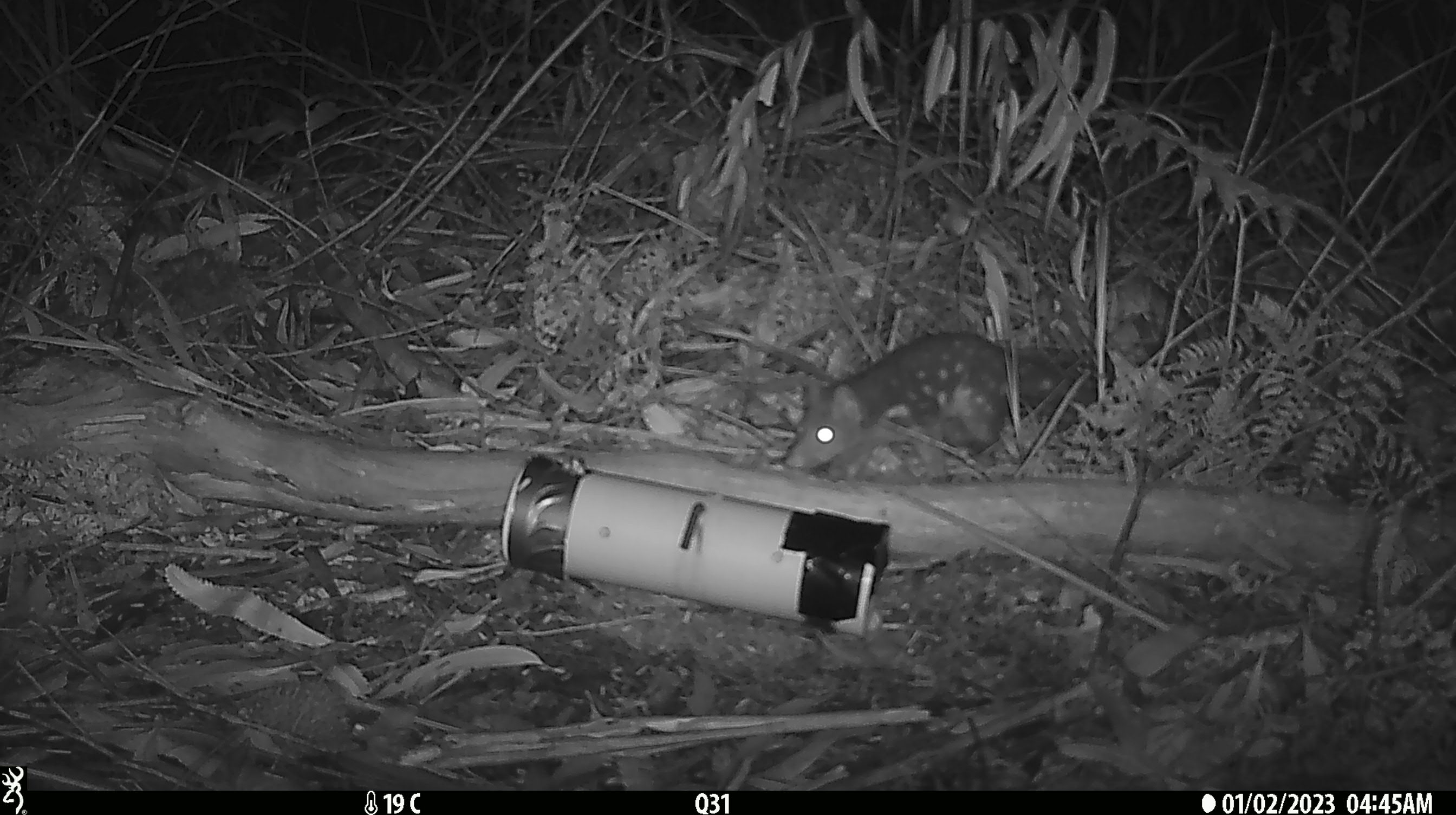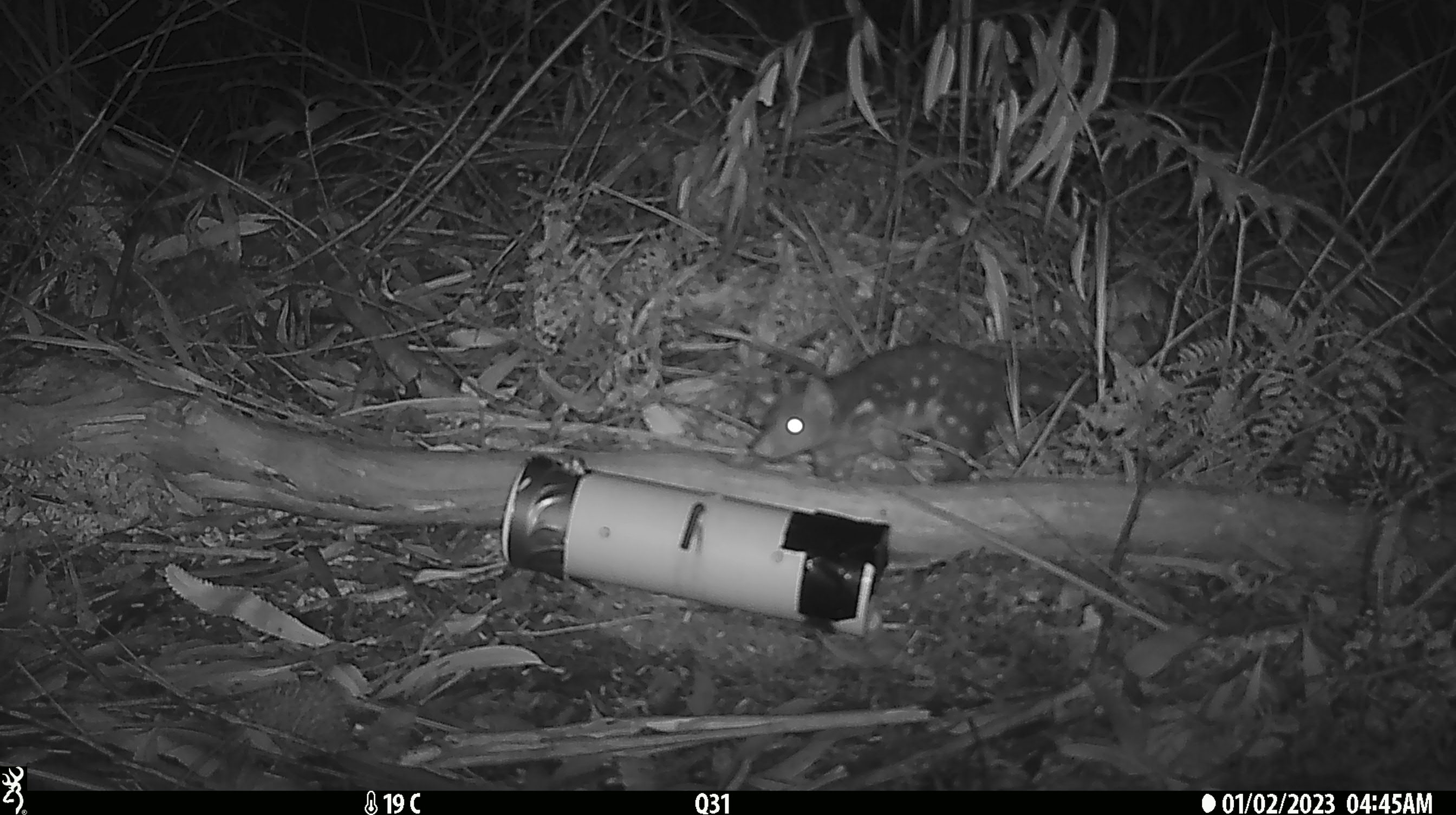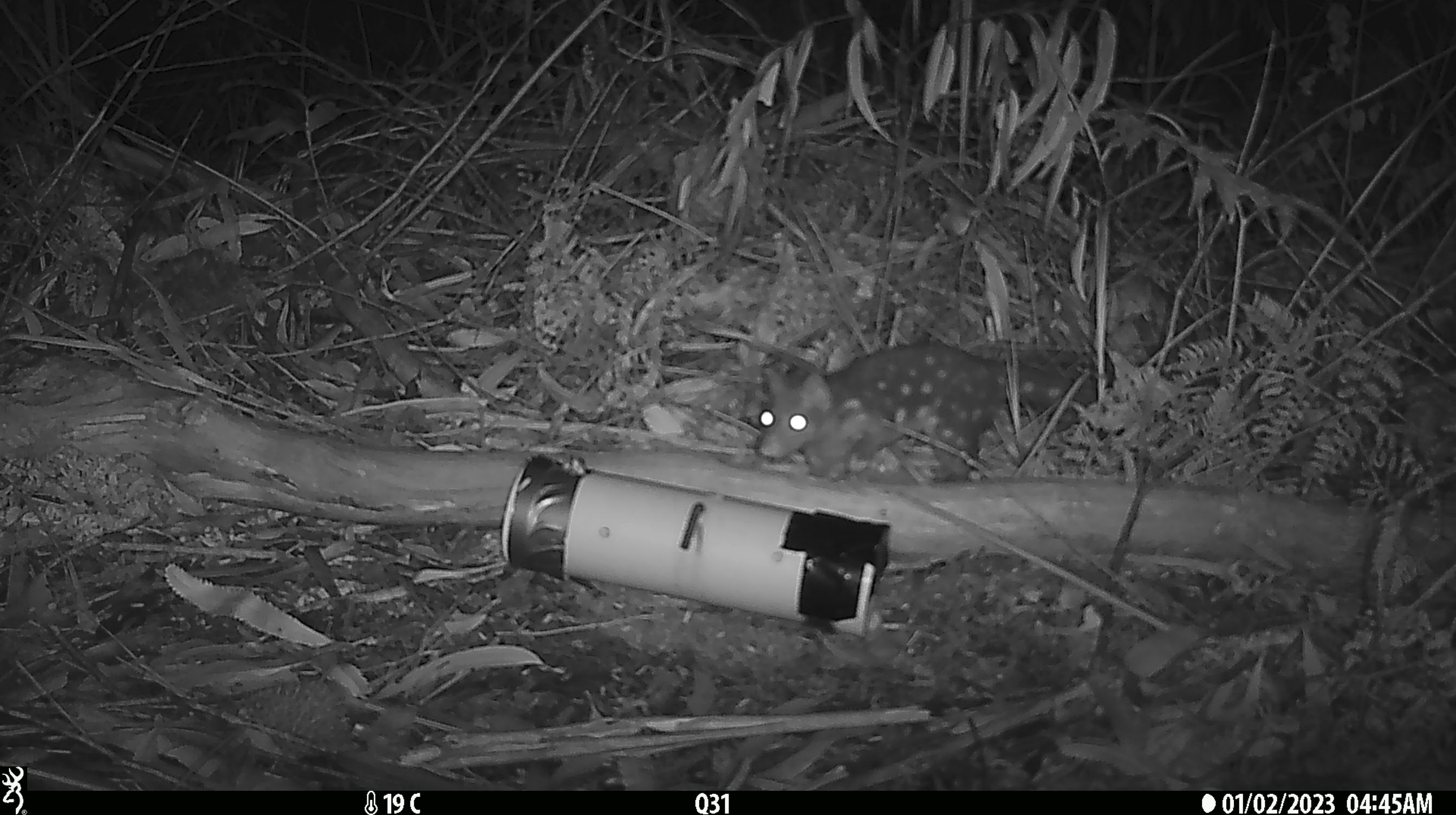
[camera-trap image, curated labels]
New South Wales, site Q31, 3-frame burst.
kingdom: Animalia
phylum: Chordata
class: Mammalia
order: Dasyuromorphia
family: Dasyuridae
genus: Dasyurus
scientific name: Dasyurus maculatus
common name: spotted-tailed quoll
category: quoll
Quoll (spotted-tailed quoll) (Dasyurus maculatus).